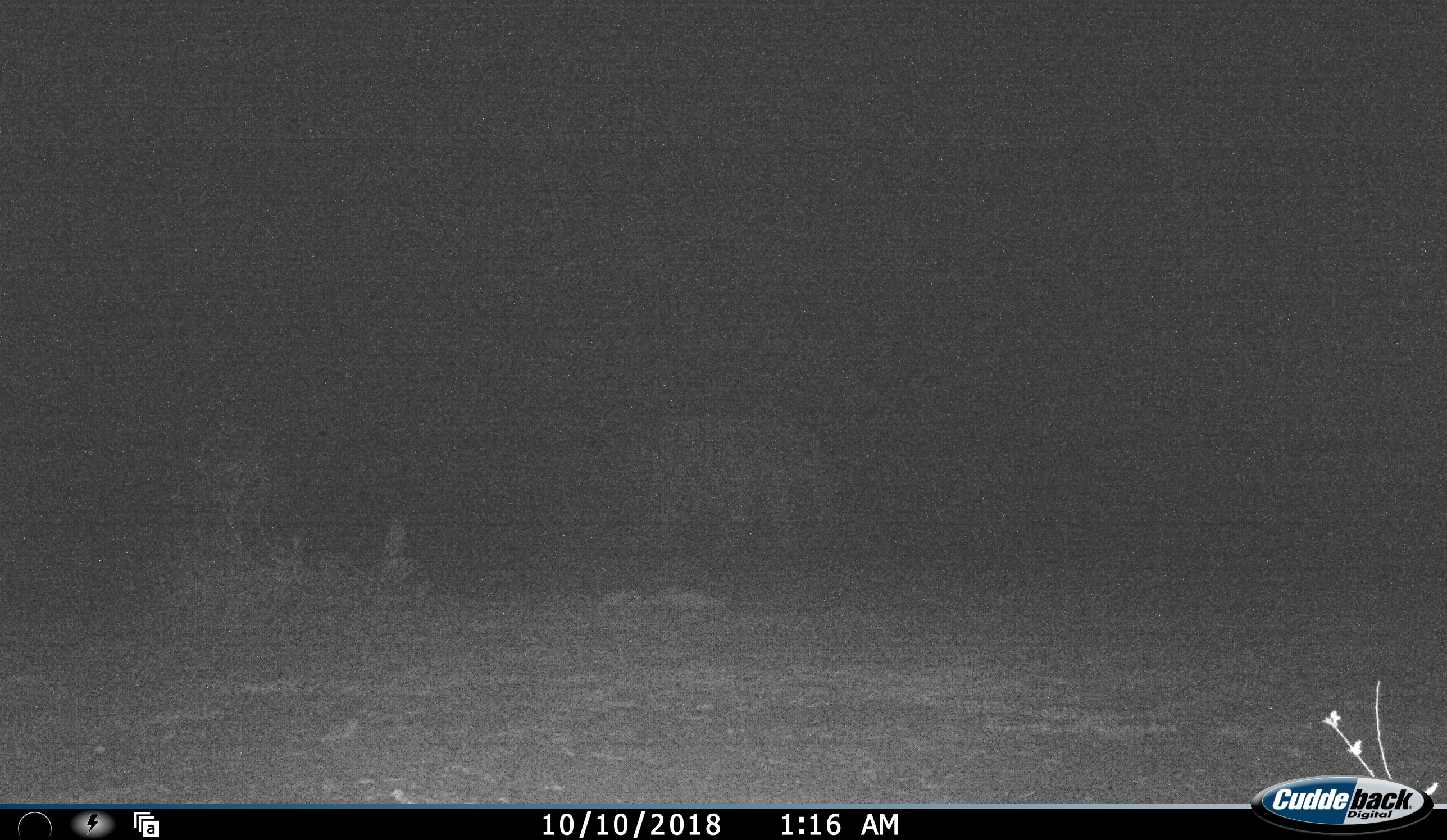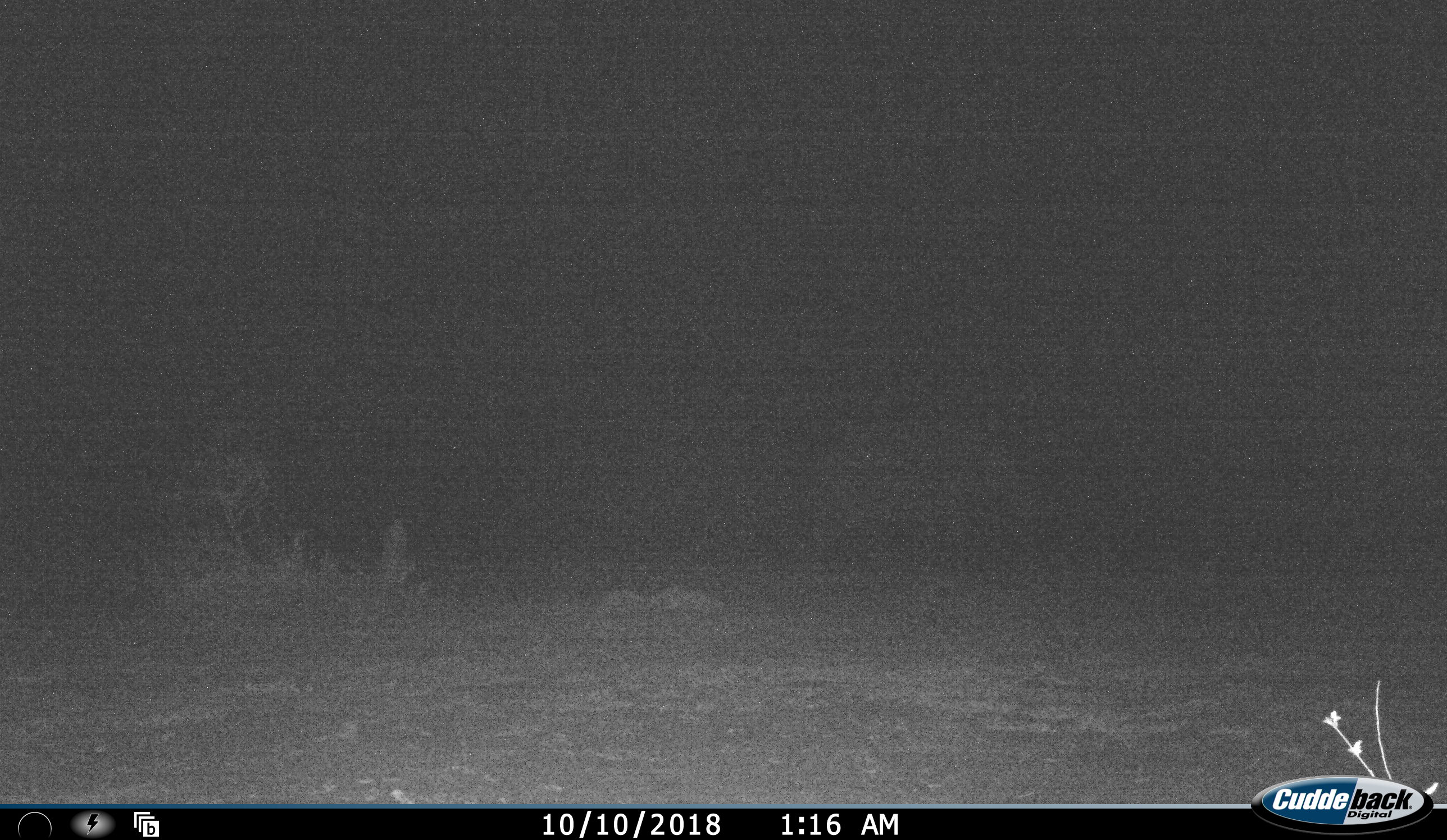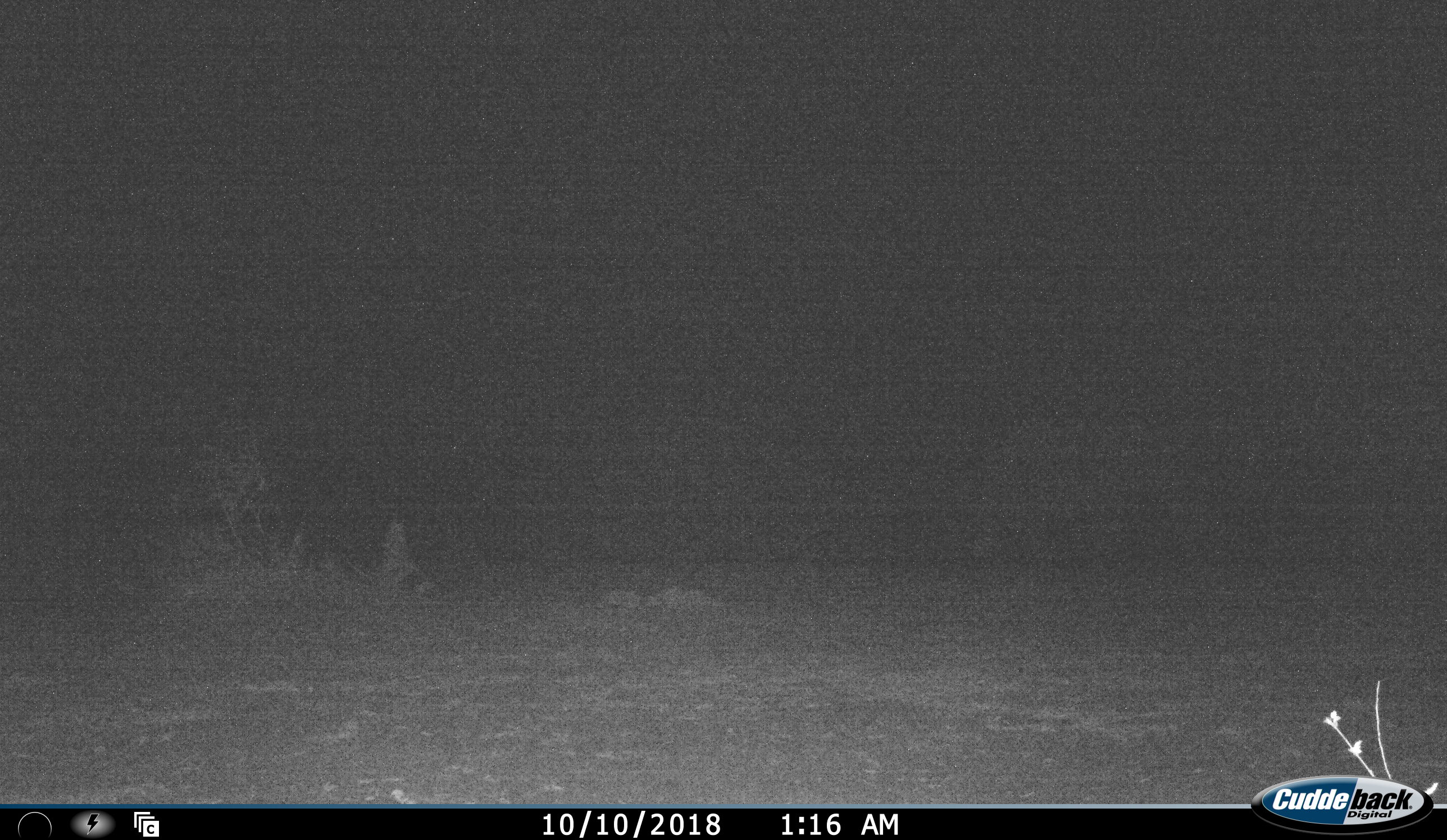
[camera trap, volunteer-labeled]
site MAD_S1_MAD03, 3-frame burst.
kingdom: Animalia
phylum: Chordata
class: Mammalia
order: Proboscidea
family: Elephantidae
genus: Loxodonta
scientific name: Loxodonta africana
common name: african bush elephant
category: elephant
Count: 1.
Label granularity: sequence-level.